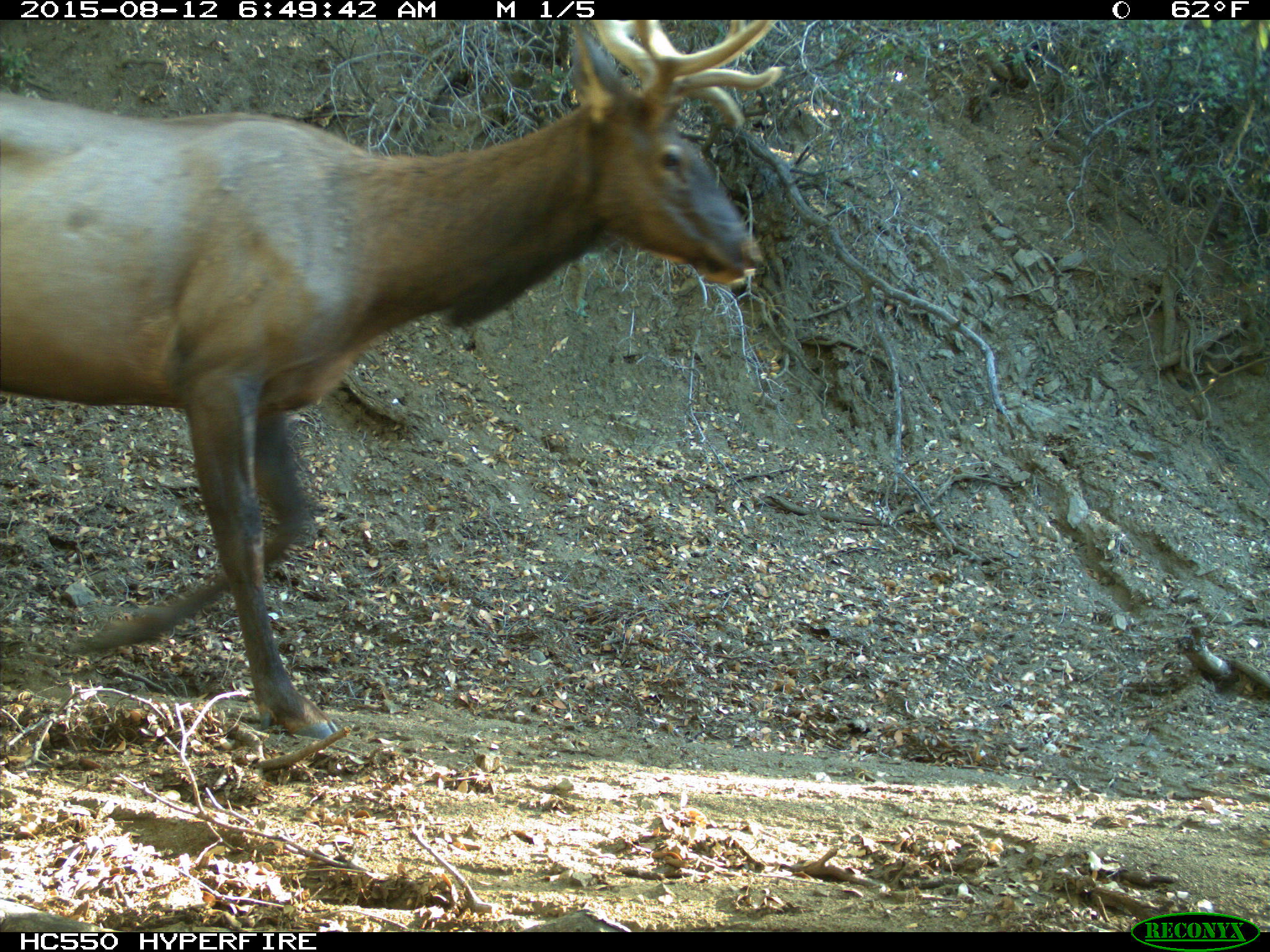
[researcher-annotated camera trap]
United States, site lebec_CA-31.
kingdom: Animalia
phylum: Chordata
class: Mammalia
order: Artiodactyla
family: Cervidae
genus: Cervus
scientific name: Cervus canadensis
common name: elk